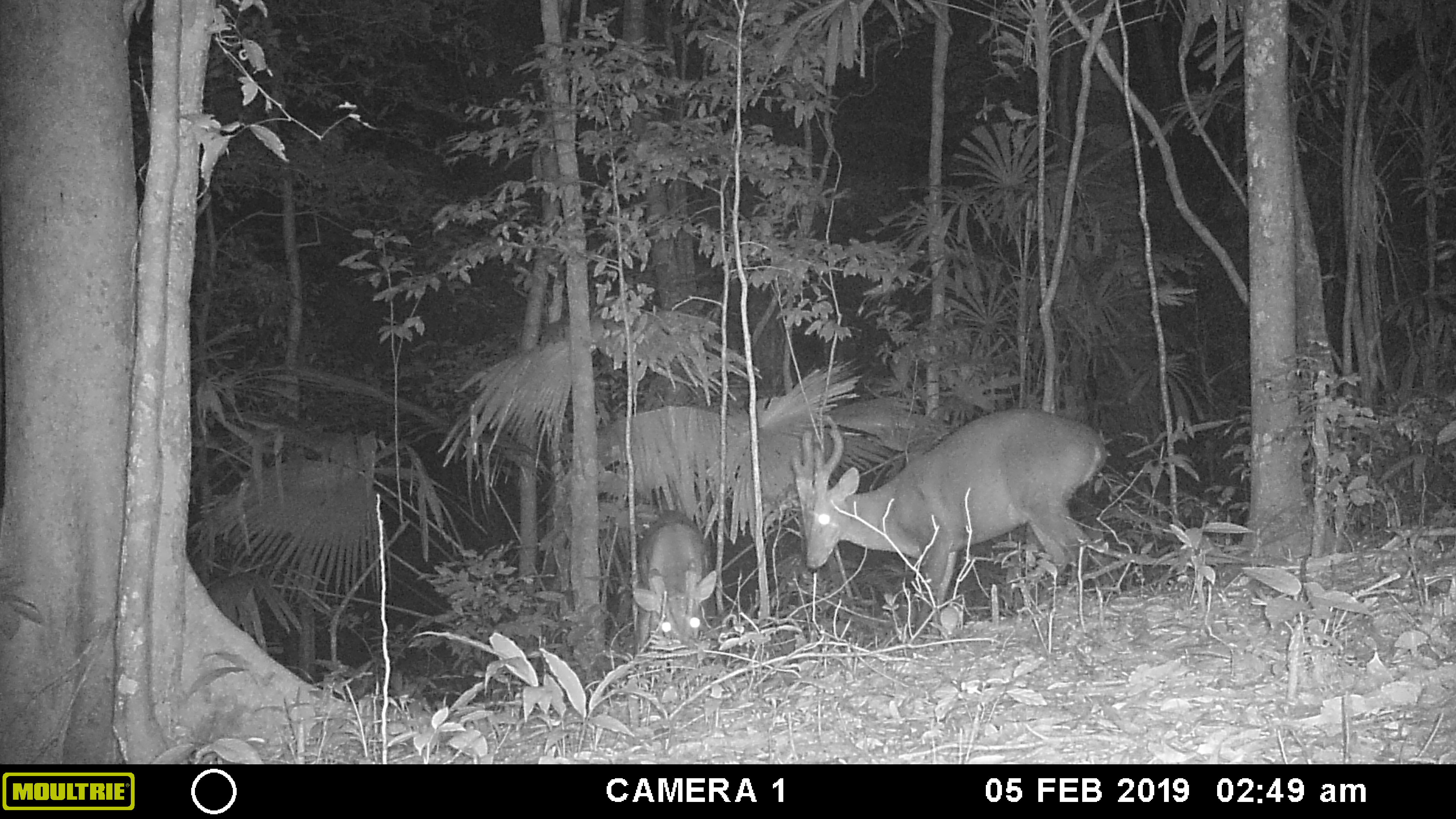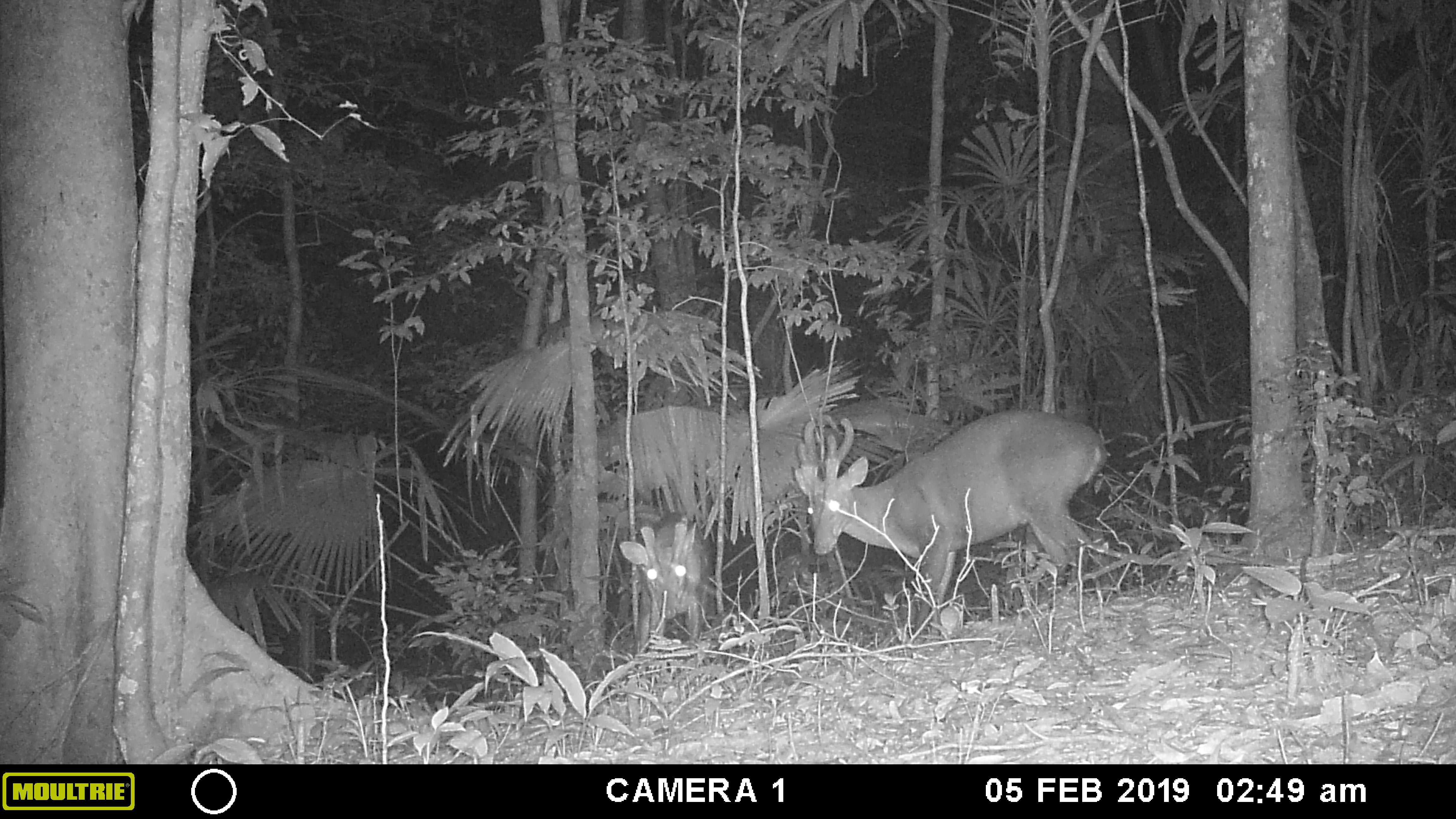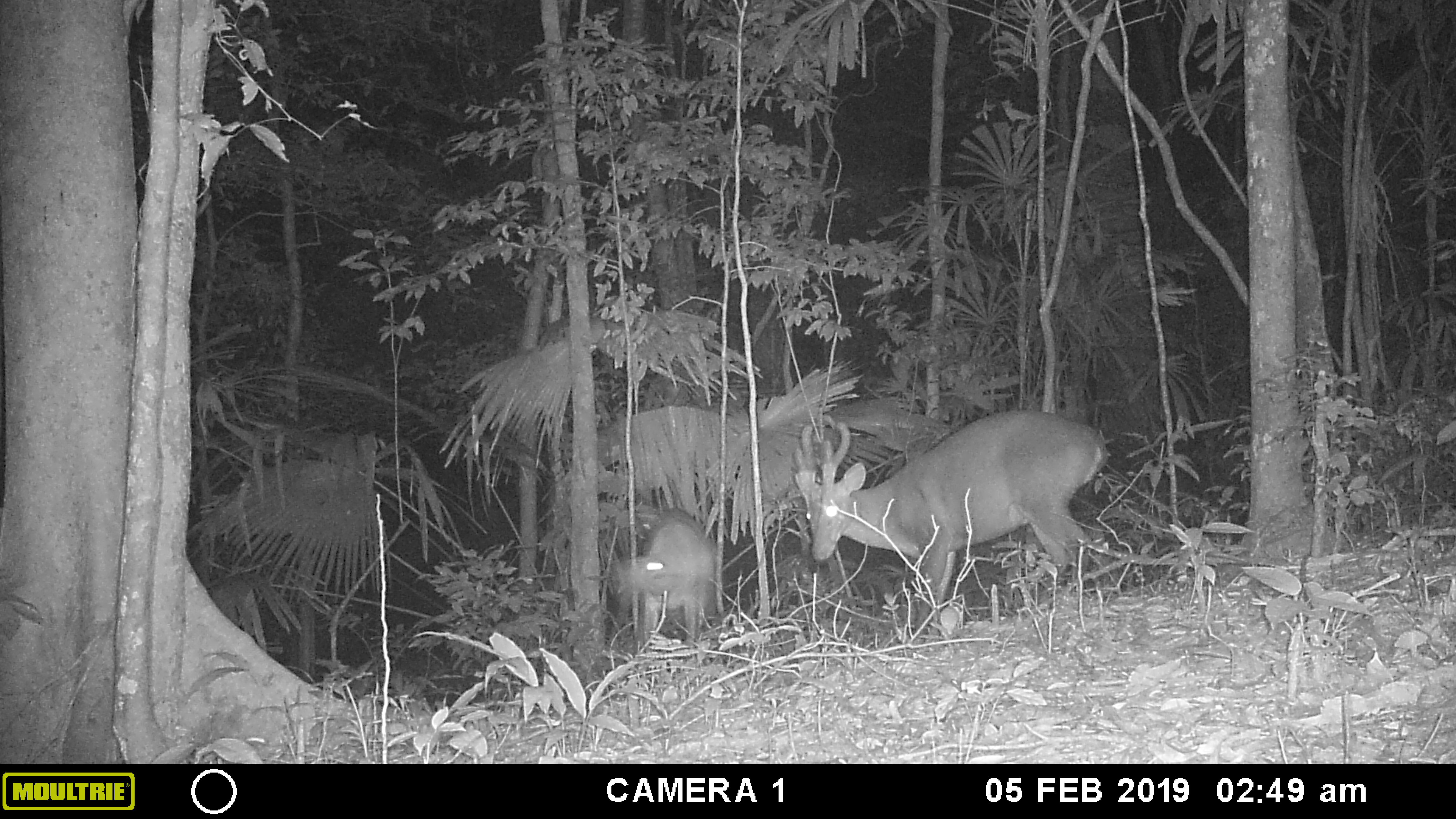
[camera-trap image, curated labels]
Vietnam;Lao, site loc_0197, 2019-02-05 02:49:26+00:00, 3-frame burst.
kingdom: Animalia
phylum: Chordata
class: Mammalia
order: Artiodactyla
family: Cervidae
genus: Muntiacus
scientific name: Muntiacus vuquangensis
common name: large-antlered muntjac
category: large antlered muntjac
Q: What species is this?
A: Large antlered muntjac (large-antlered muntjac) (Muntiacus vuquangensis).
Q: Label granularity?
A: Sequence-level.